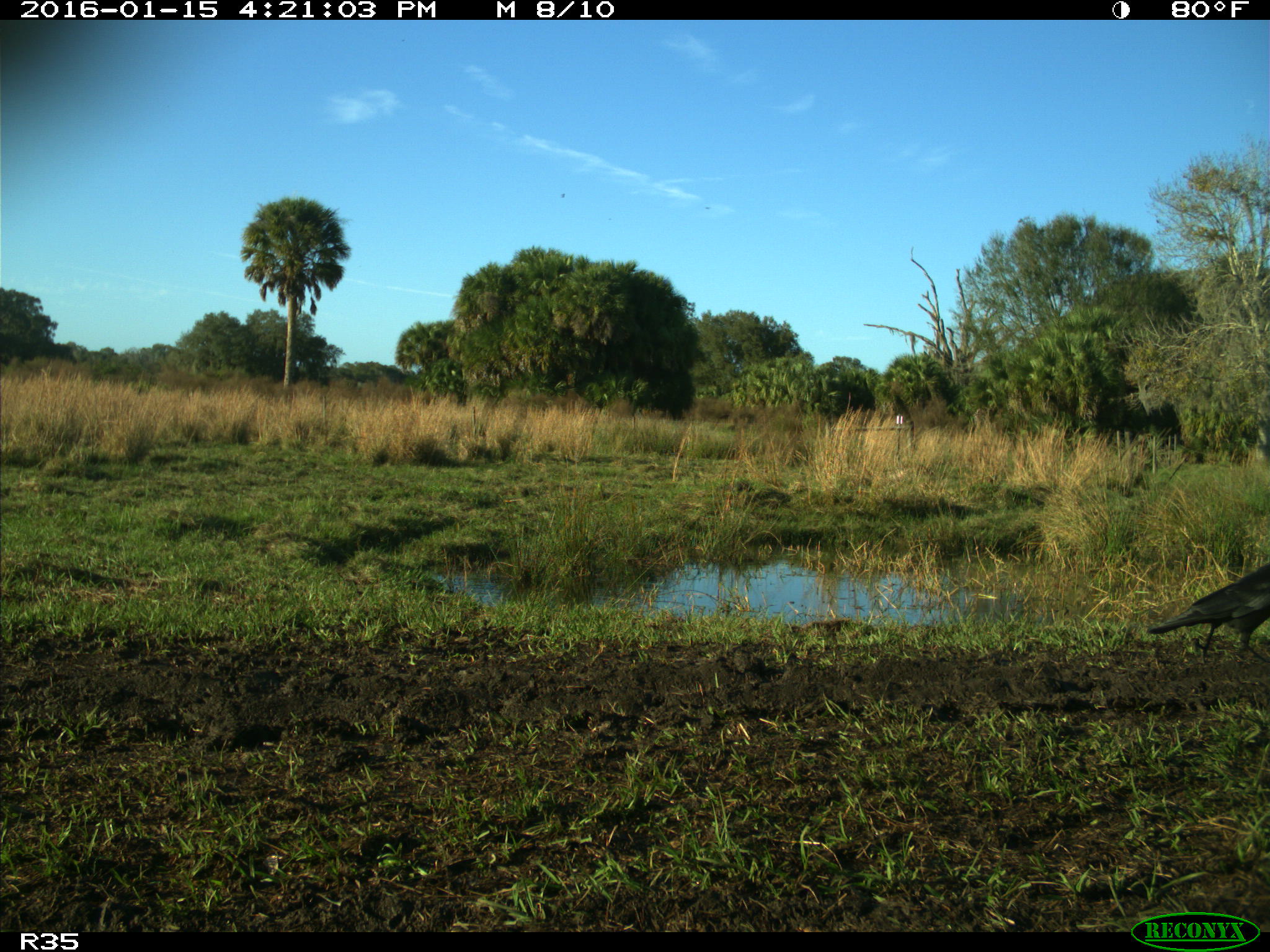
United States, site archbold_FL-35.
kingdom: Animalia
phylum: Chordata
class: Aves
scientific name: Aves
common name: birds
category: unidentified bird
Unidentified bird (birds) (Aves).